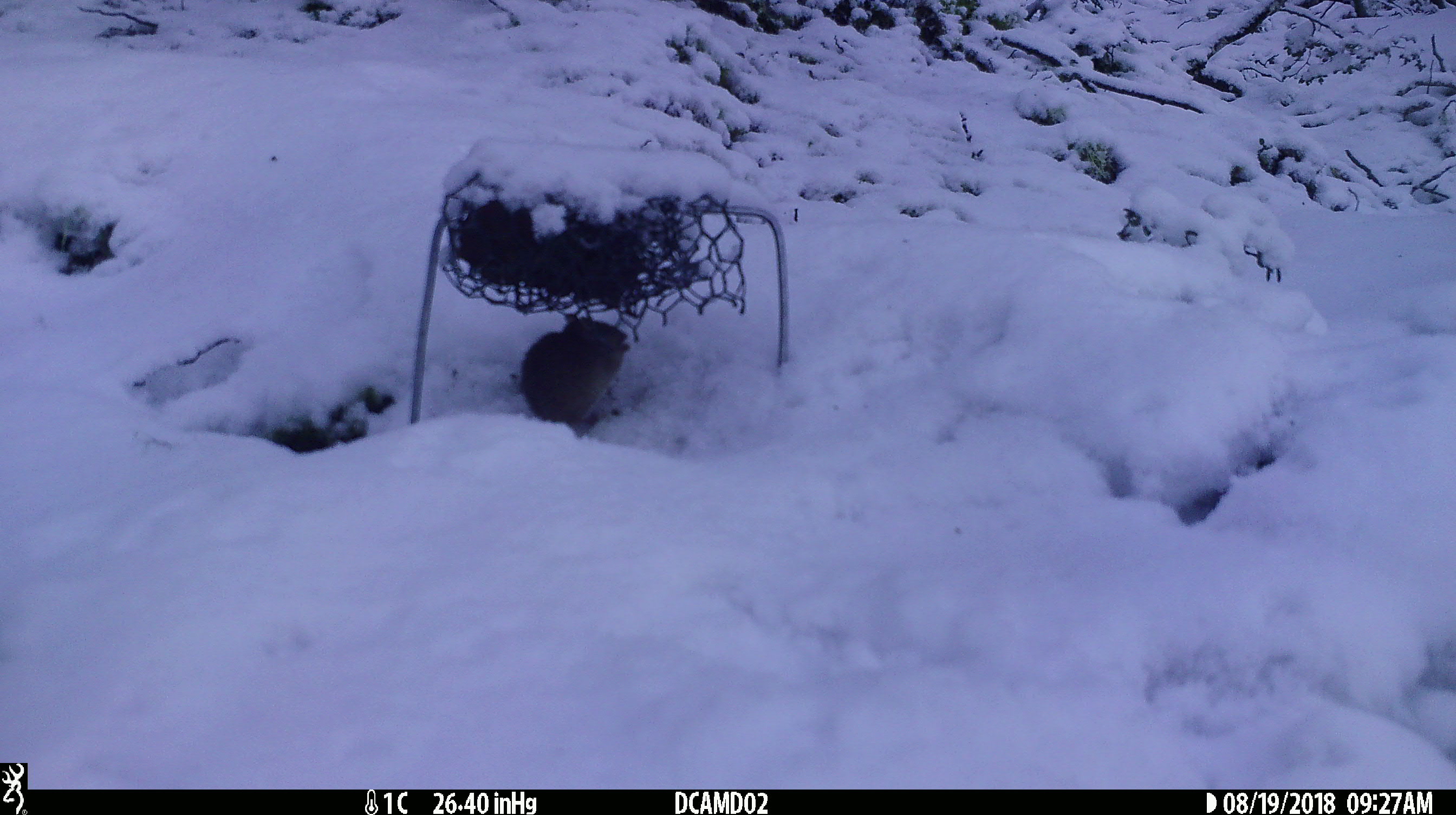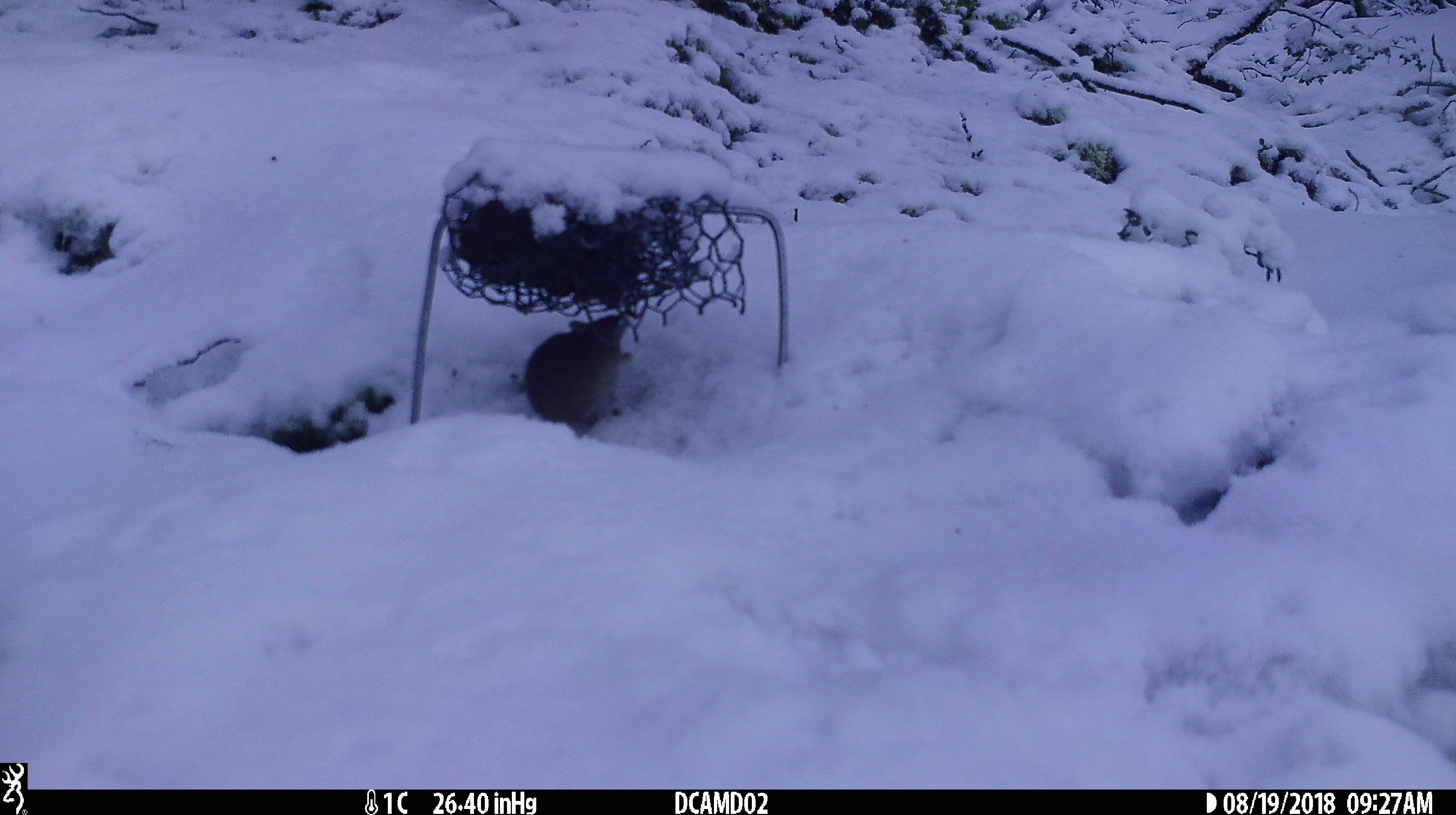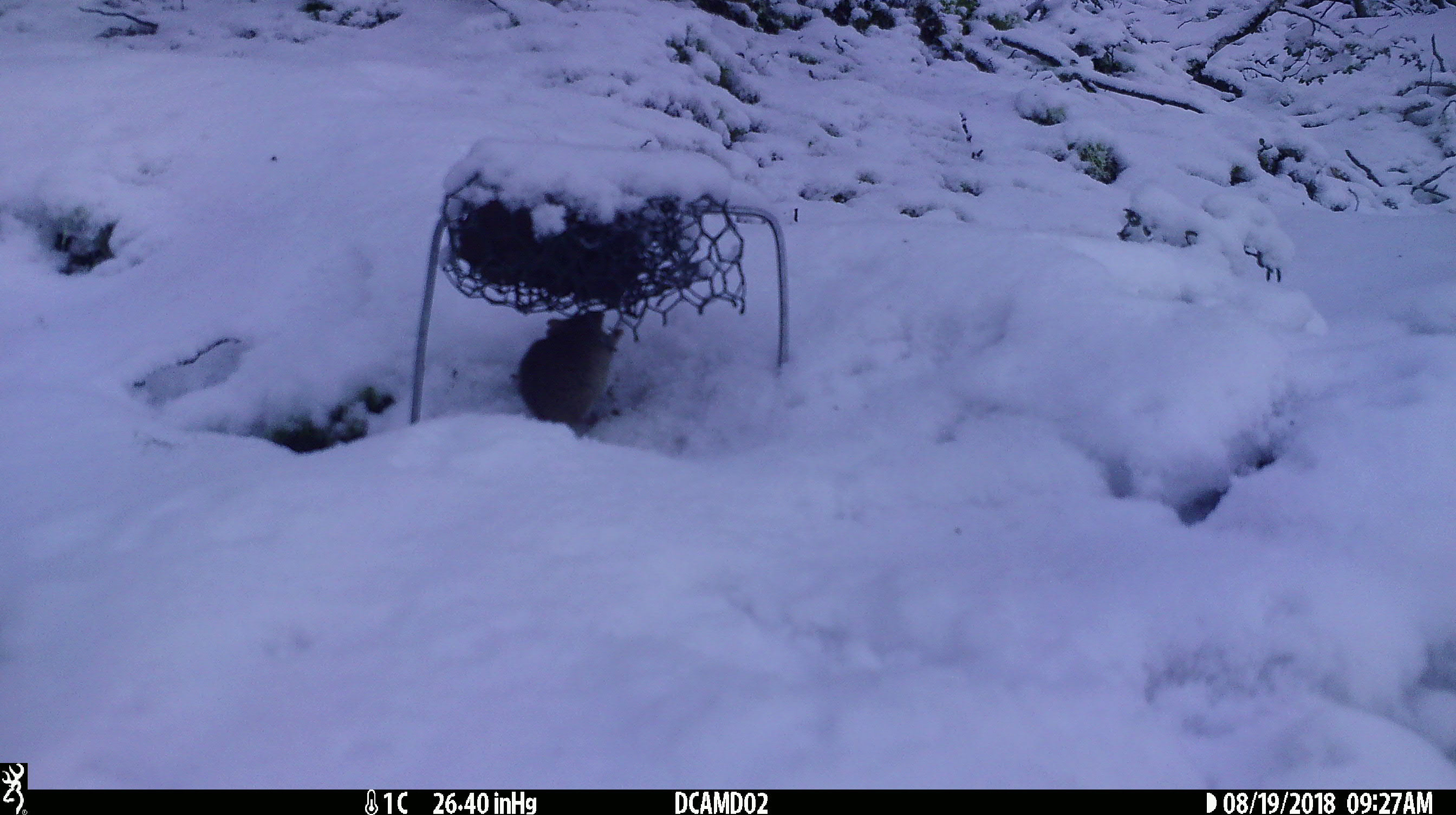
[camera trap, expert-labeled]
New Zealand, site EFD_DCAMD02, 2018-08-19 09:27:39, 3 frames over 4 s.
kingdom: Animalia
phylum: Chordata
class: Mammalia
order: Rodentia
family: Muridae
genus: Mus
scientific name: Mus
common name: mouse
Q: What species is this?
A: Mouse (Mus).